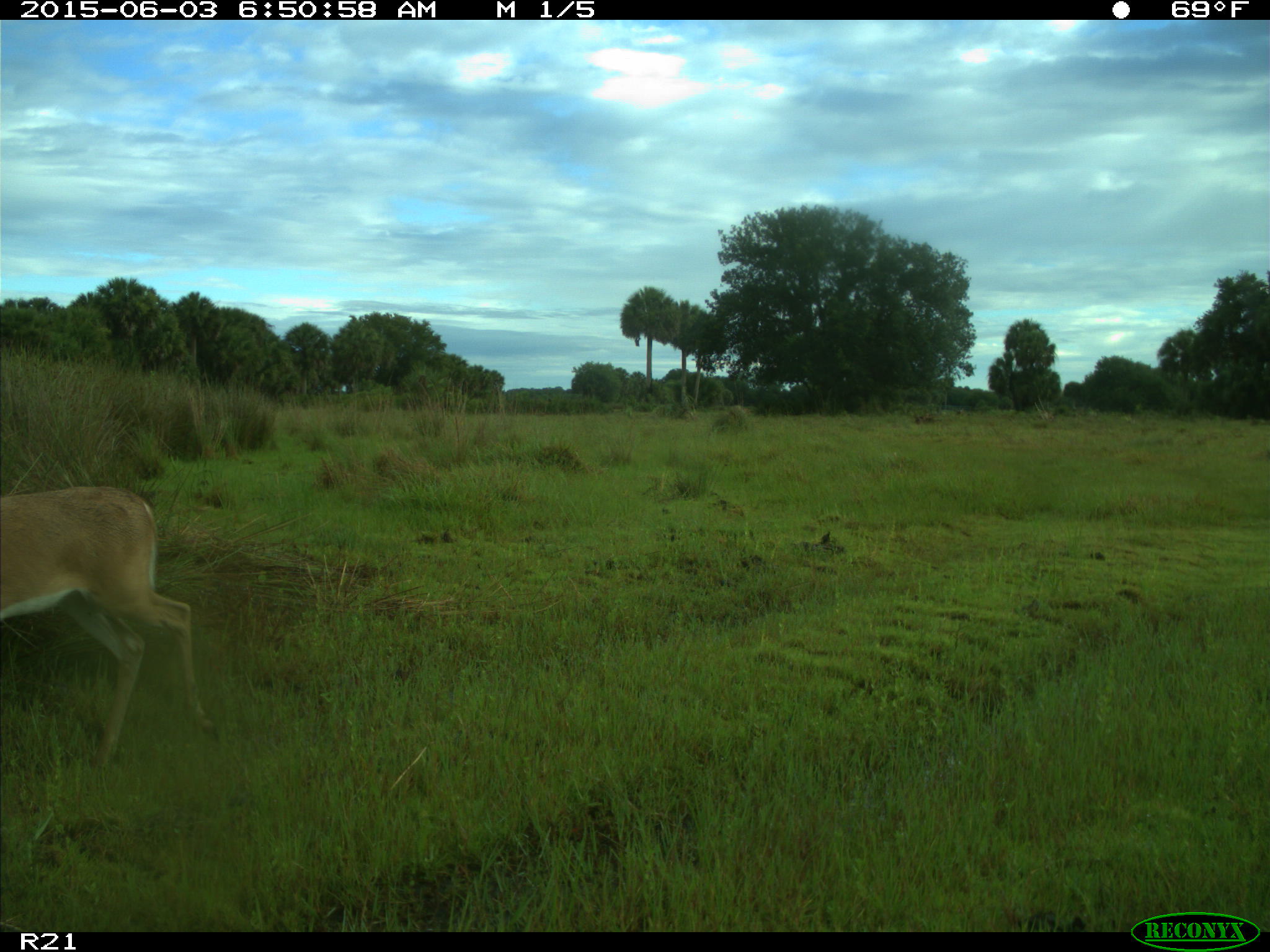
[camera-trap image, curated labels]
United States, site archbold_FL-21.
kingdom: Animalia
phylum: Chordata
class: Mammalia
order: Artiodactyla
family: Cervidae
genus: Odocoileus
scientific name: Odocoileus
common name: deer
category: unidentified deer